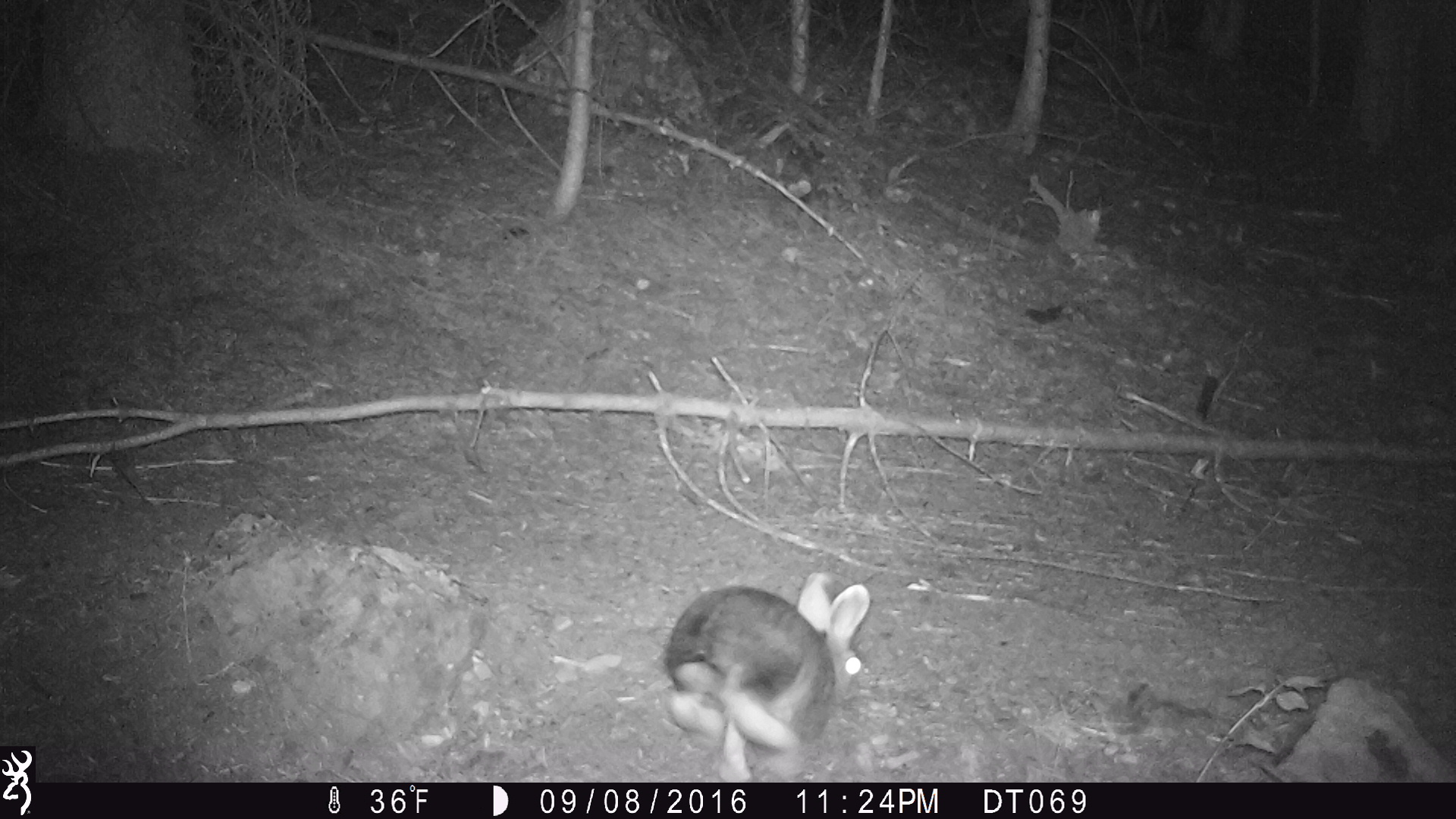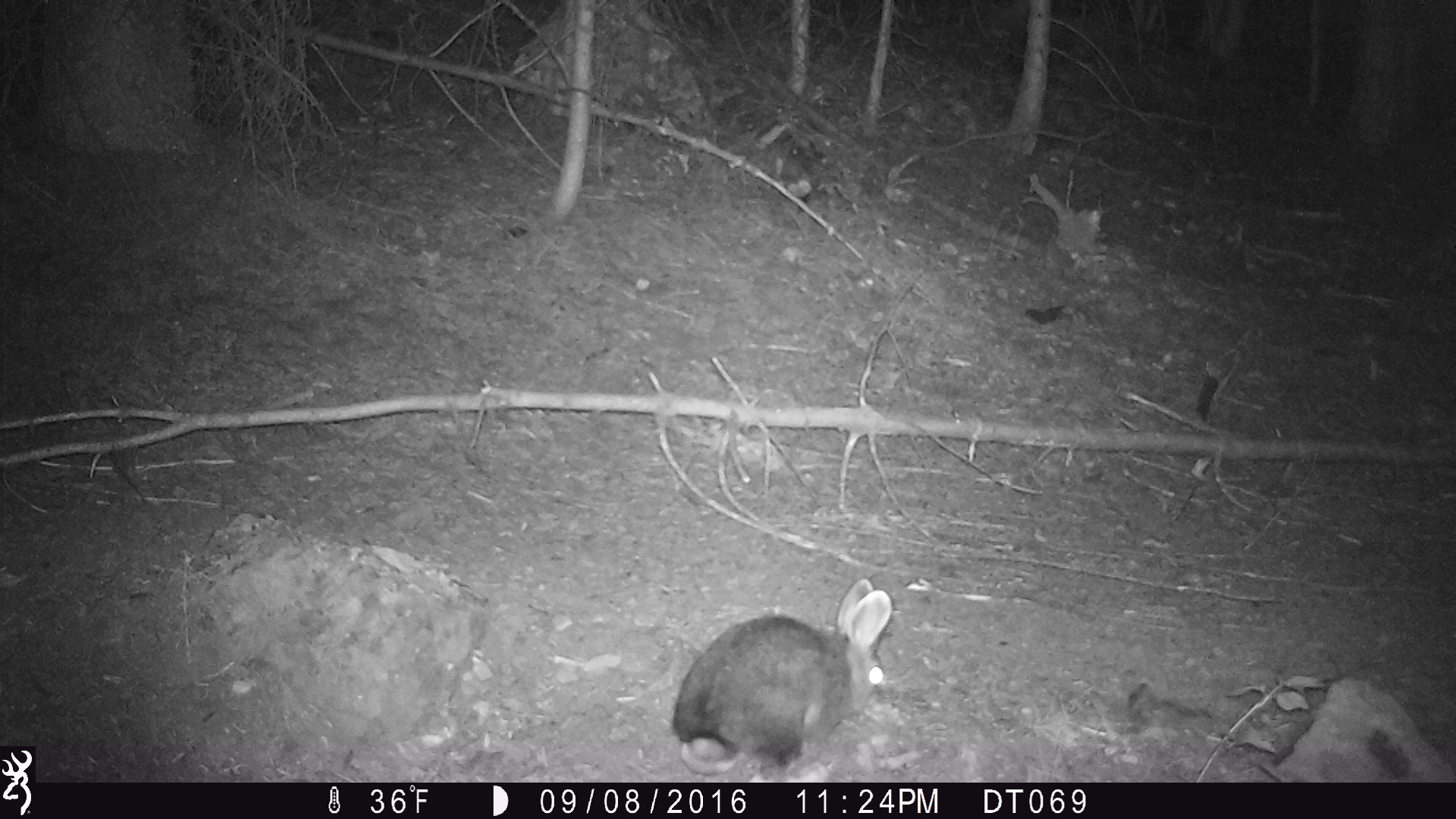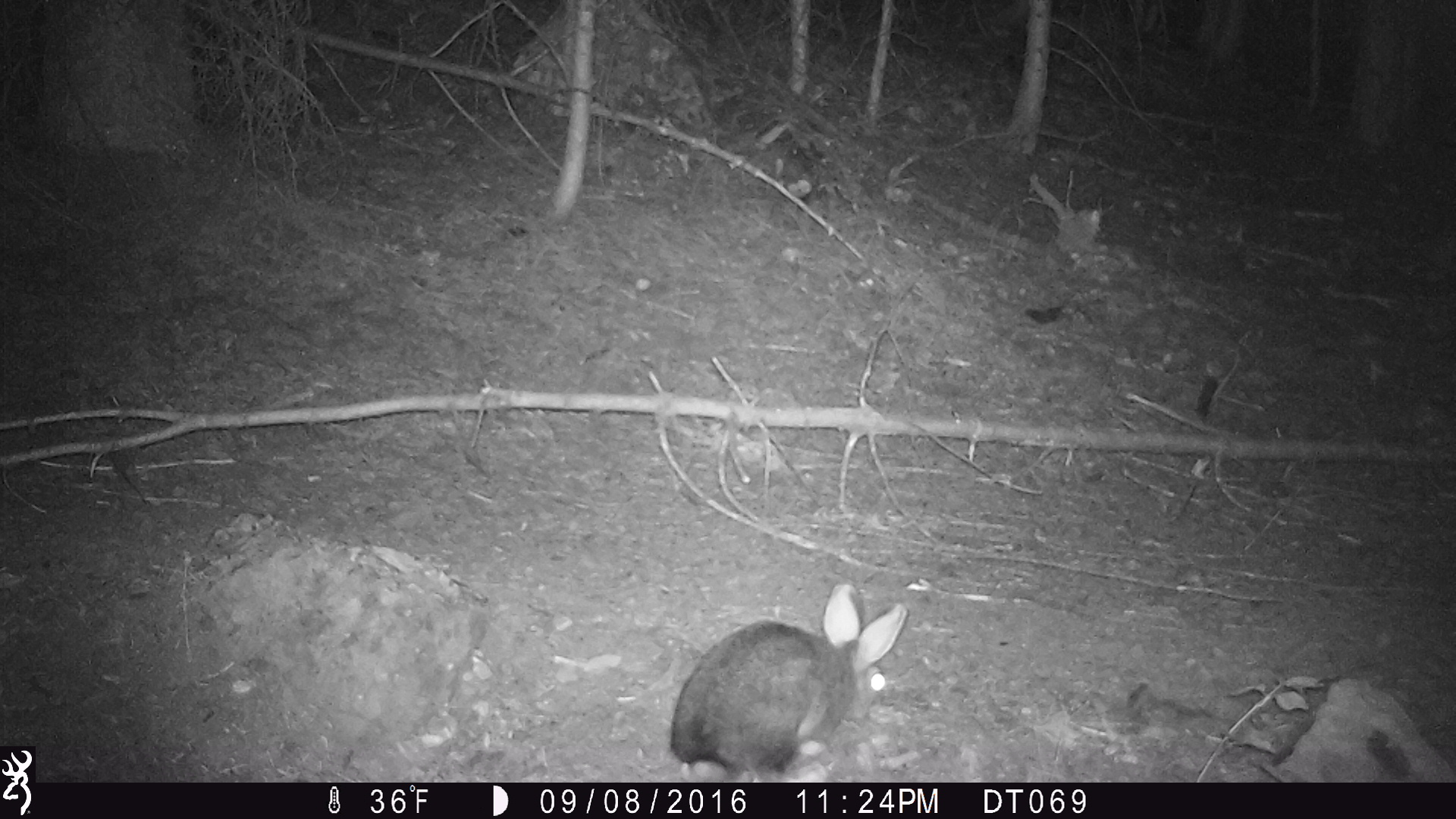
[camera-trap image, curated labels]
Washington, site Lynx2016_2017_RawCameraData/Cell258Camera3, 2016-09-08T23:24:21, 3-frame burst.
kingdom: Animalia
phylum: Chordata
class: Mammalia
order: Lagomorpha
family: Leporidae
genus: Lepus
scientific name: Lepus americanus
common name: snowshoe hare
Lepus americanus (snowshoe hare). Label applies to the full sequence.